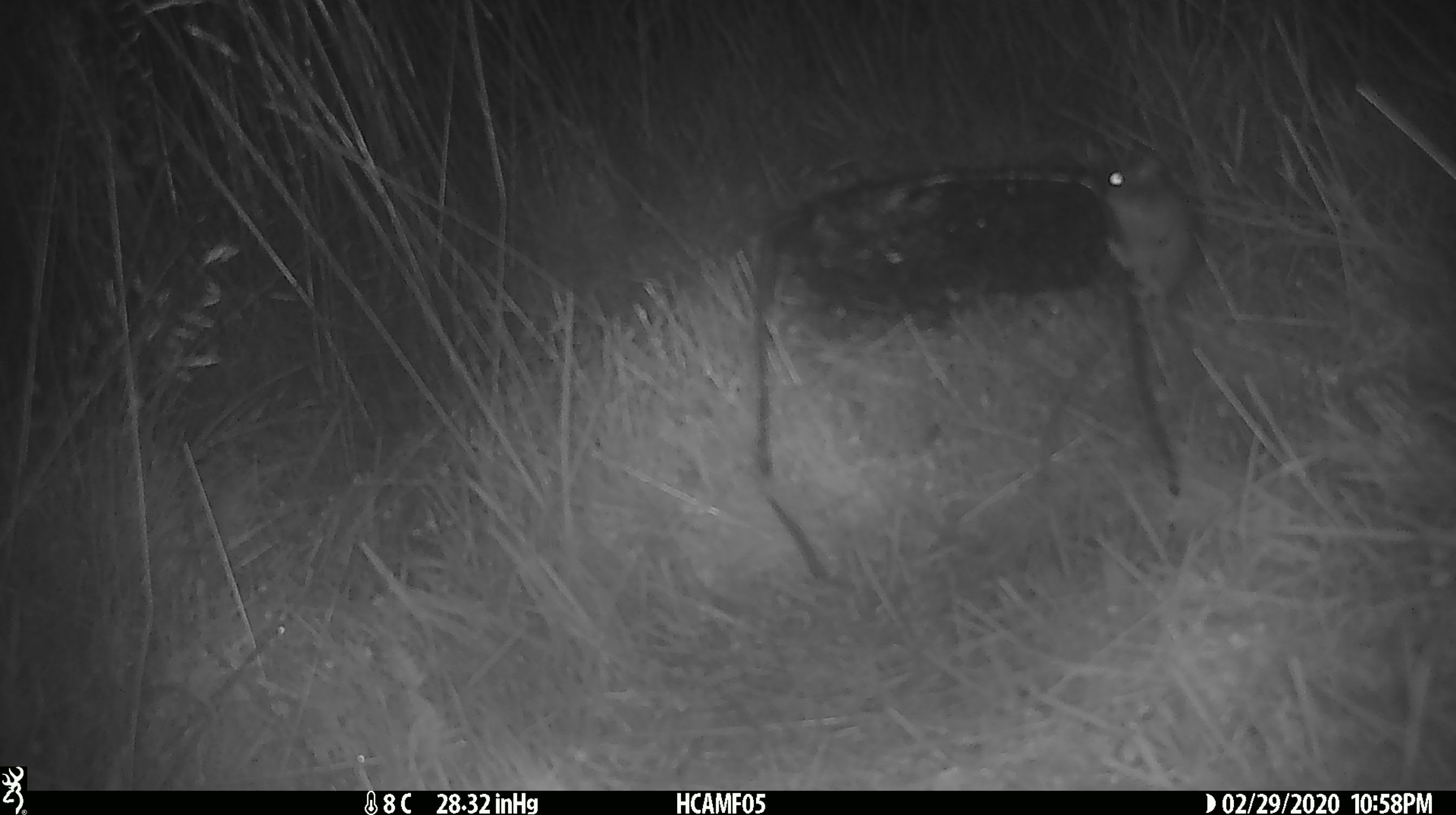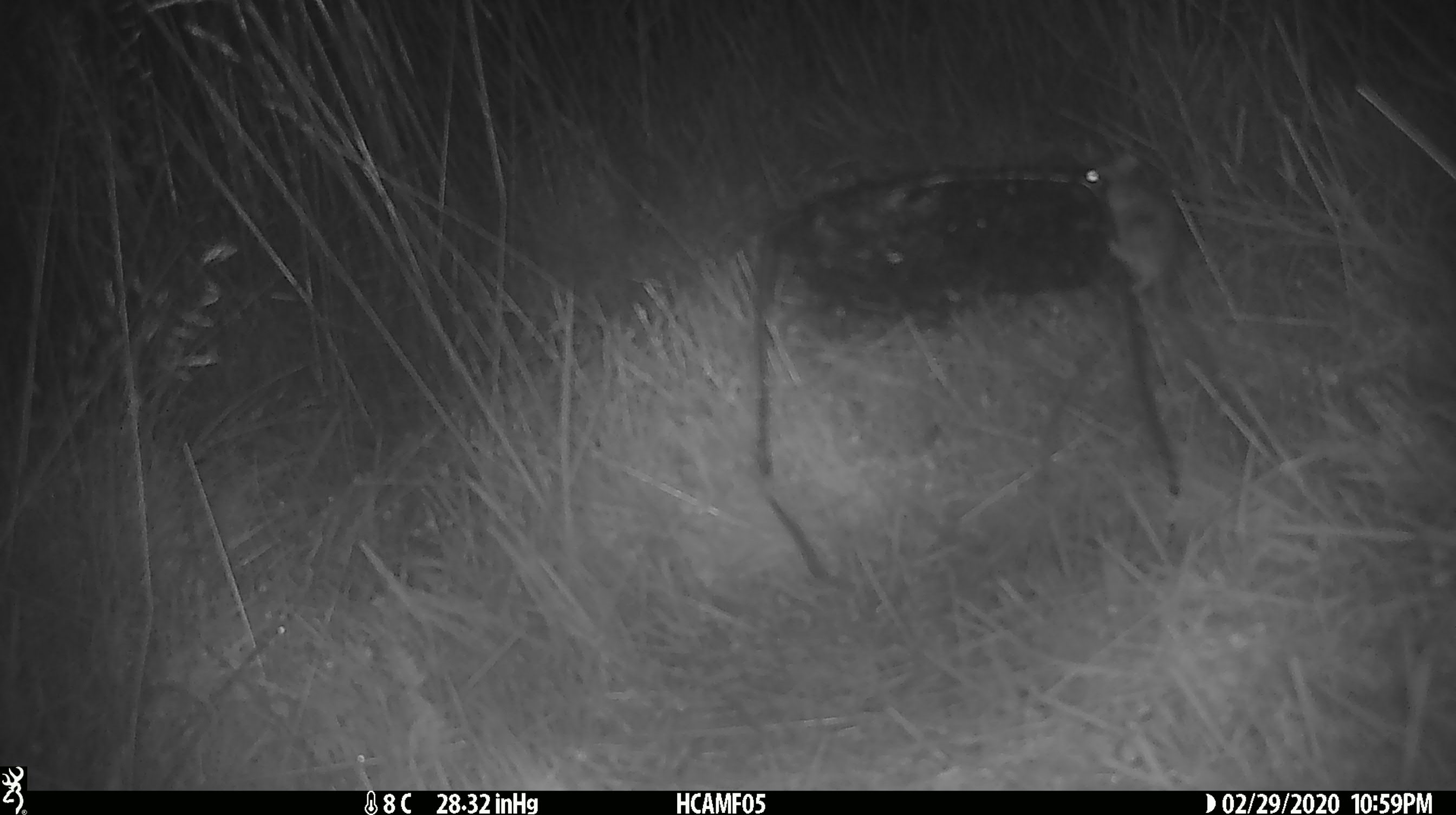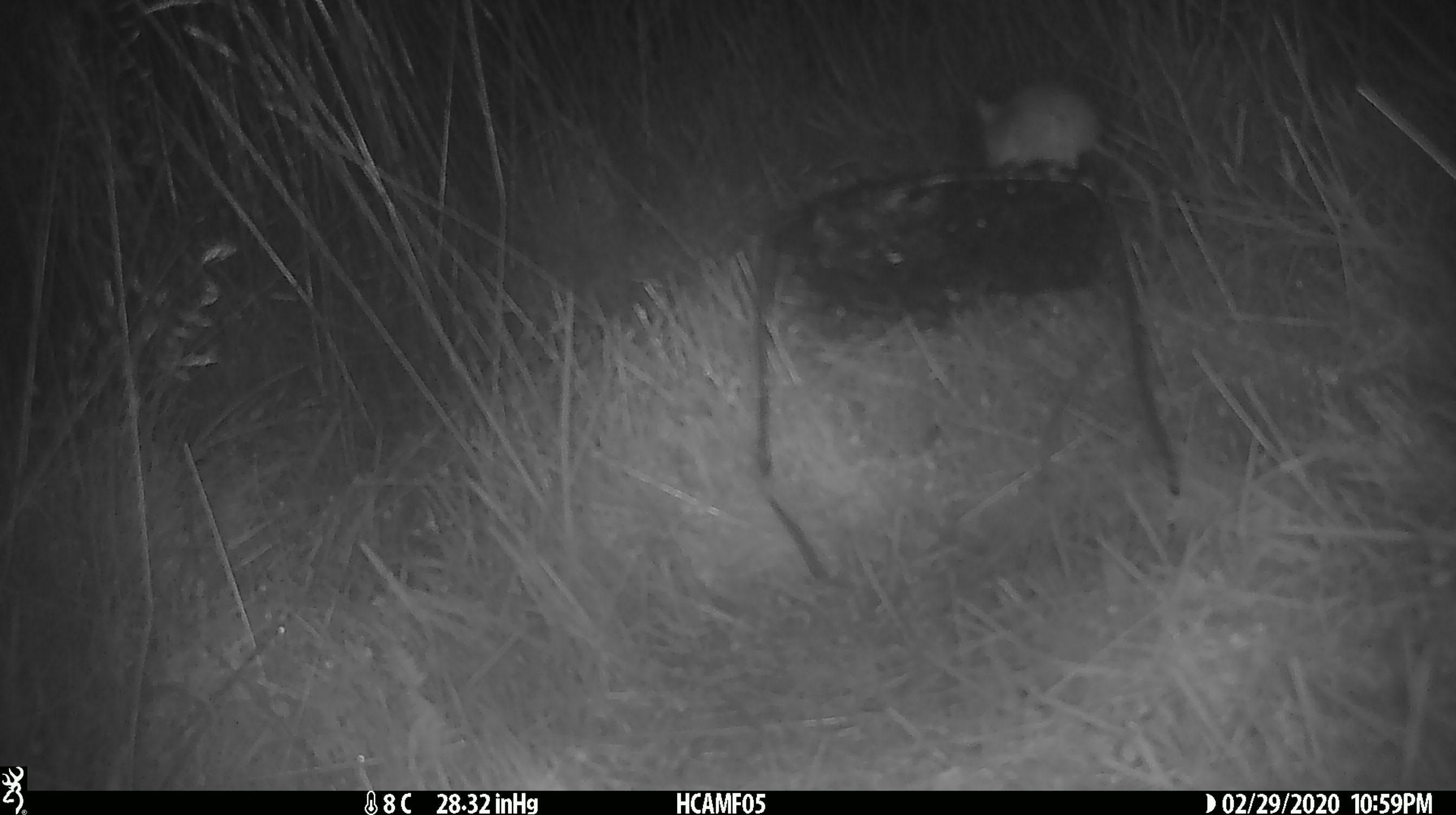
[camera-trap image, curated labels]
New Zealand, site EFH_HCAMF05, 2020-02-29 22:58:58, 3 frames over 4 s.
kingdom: Animalia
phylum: Chordata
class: Mammalia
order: Rodentia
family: Muridae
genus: Mus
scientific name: Mus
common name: mouse